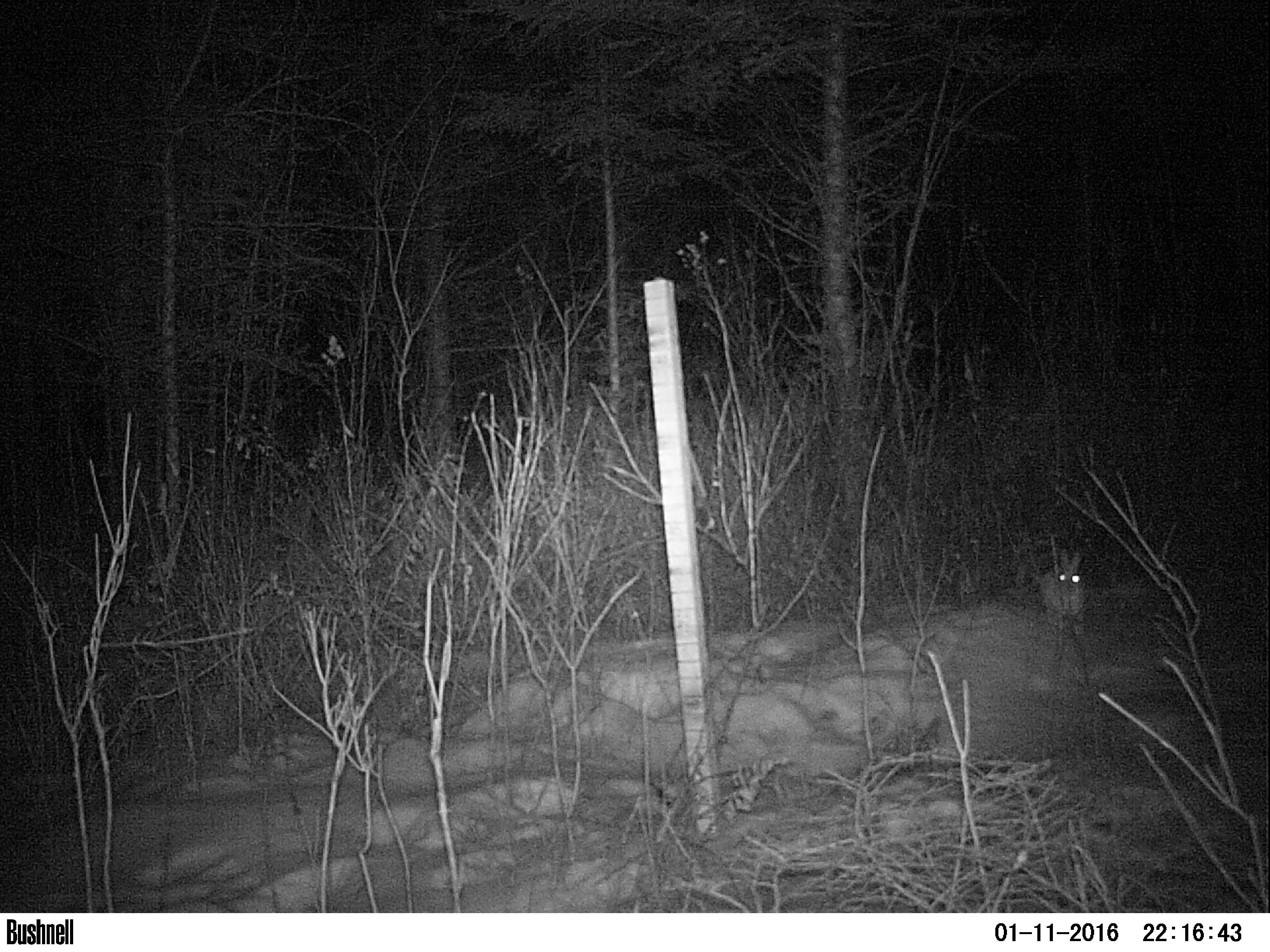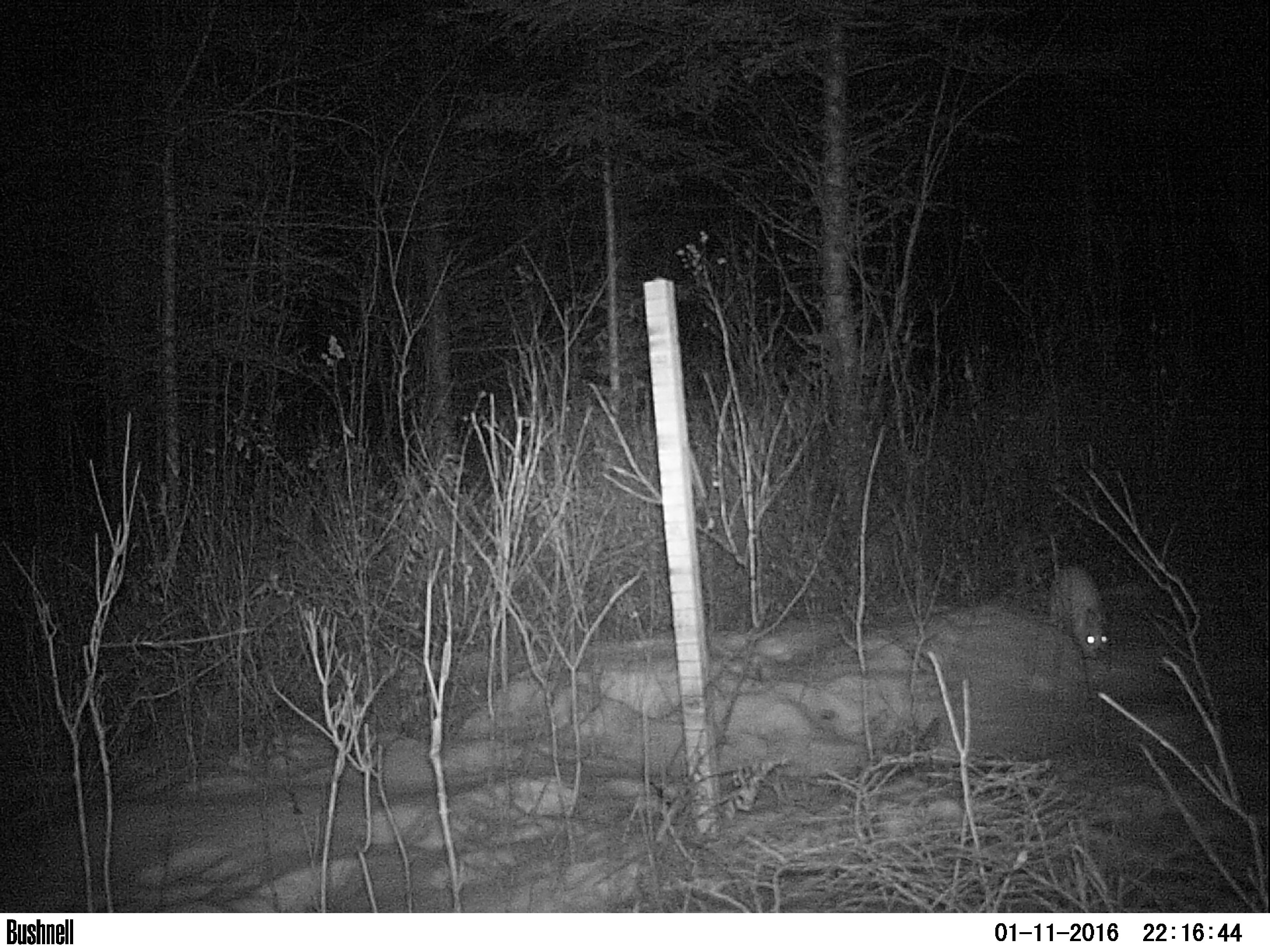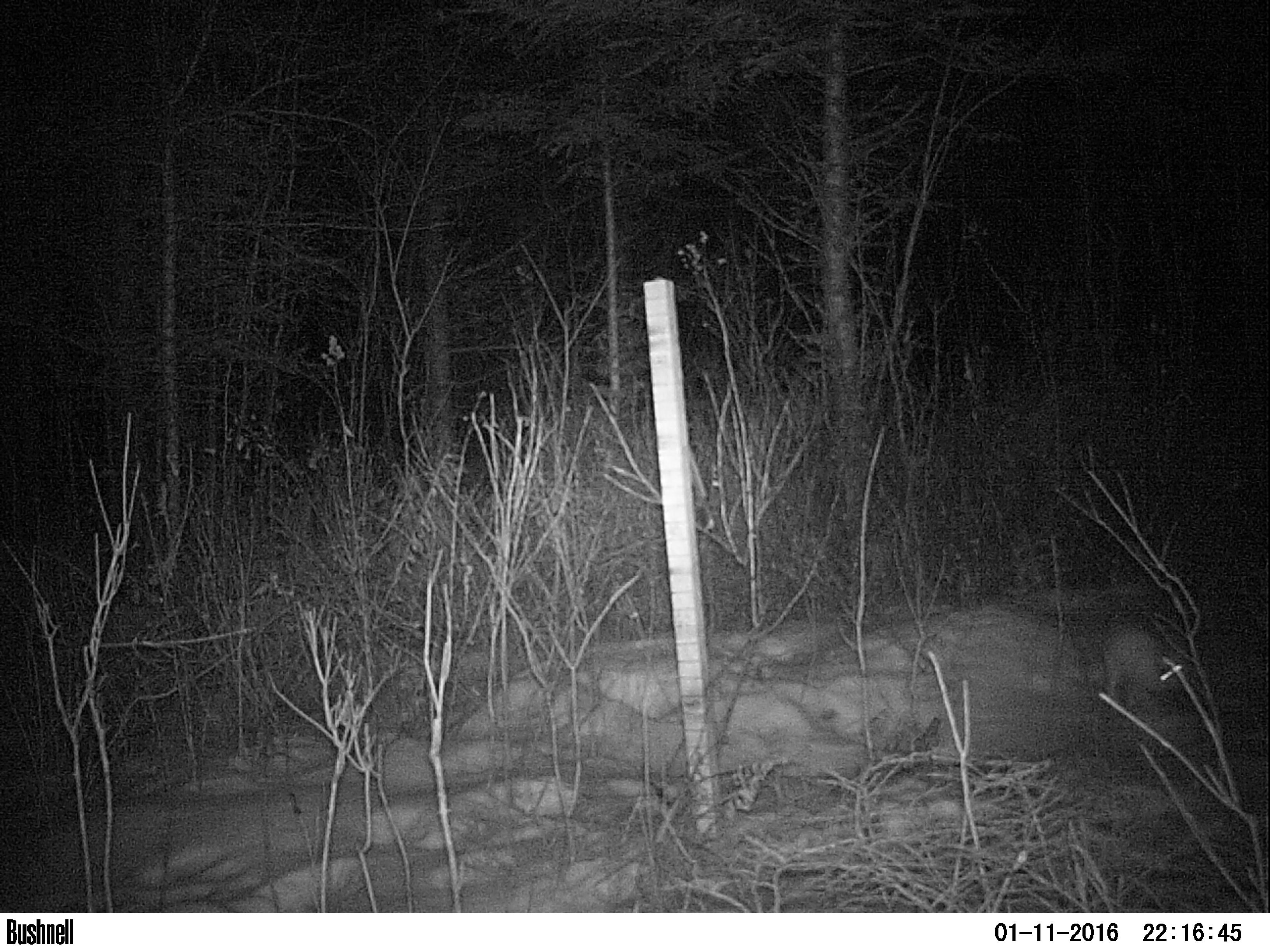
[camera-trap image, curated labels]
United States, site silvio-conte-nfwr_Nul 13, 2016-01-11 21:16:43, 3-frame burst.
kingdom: Animalia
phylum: Chordata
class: Mammalia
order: Lagomorpha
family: Leporidae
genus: Lepus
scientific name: Lepus americanus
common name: snowshoe hare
Snowshoe hare (Lepus americanus).